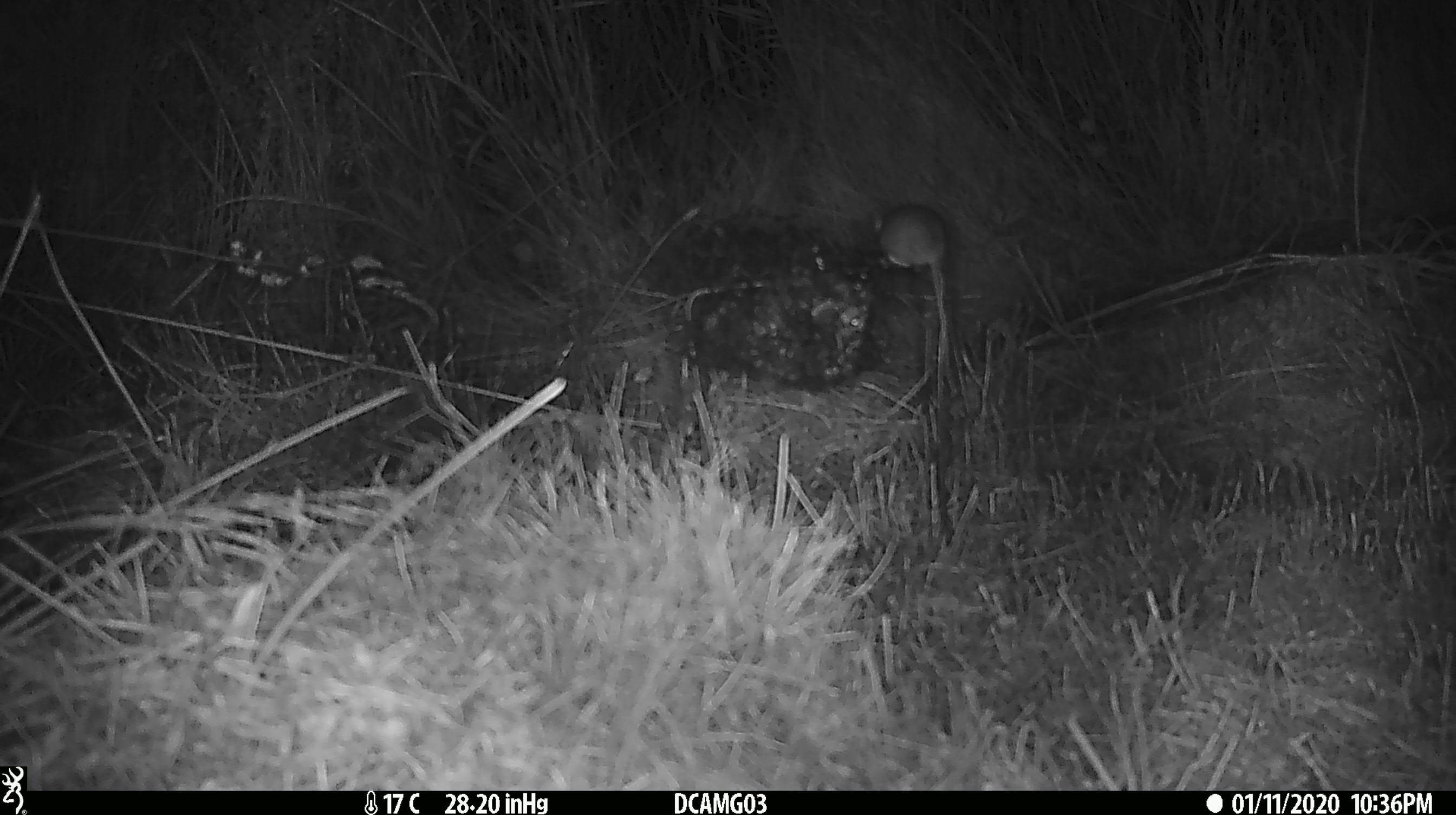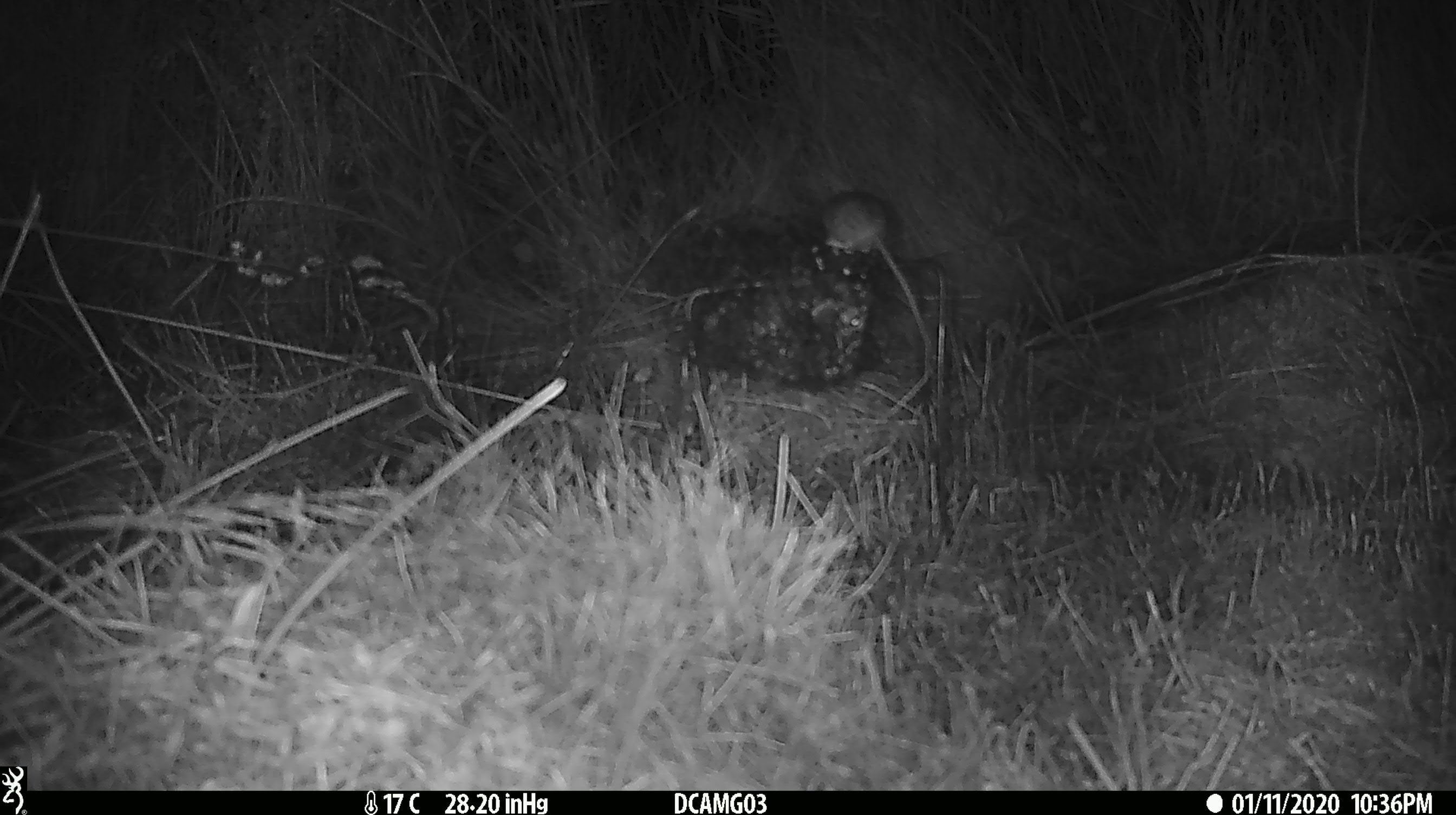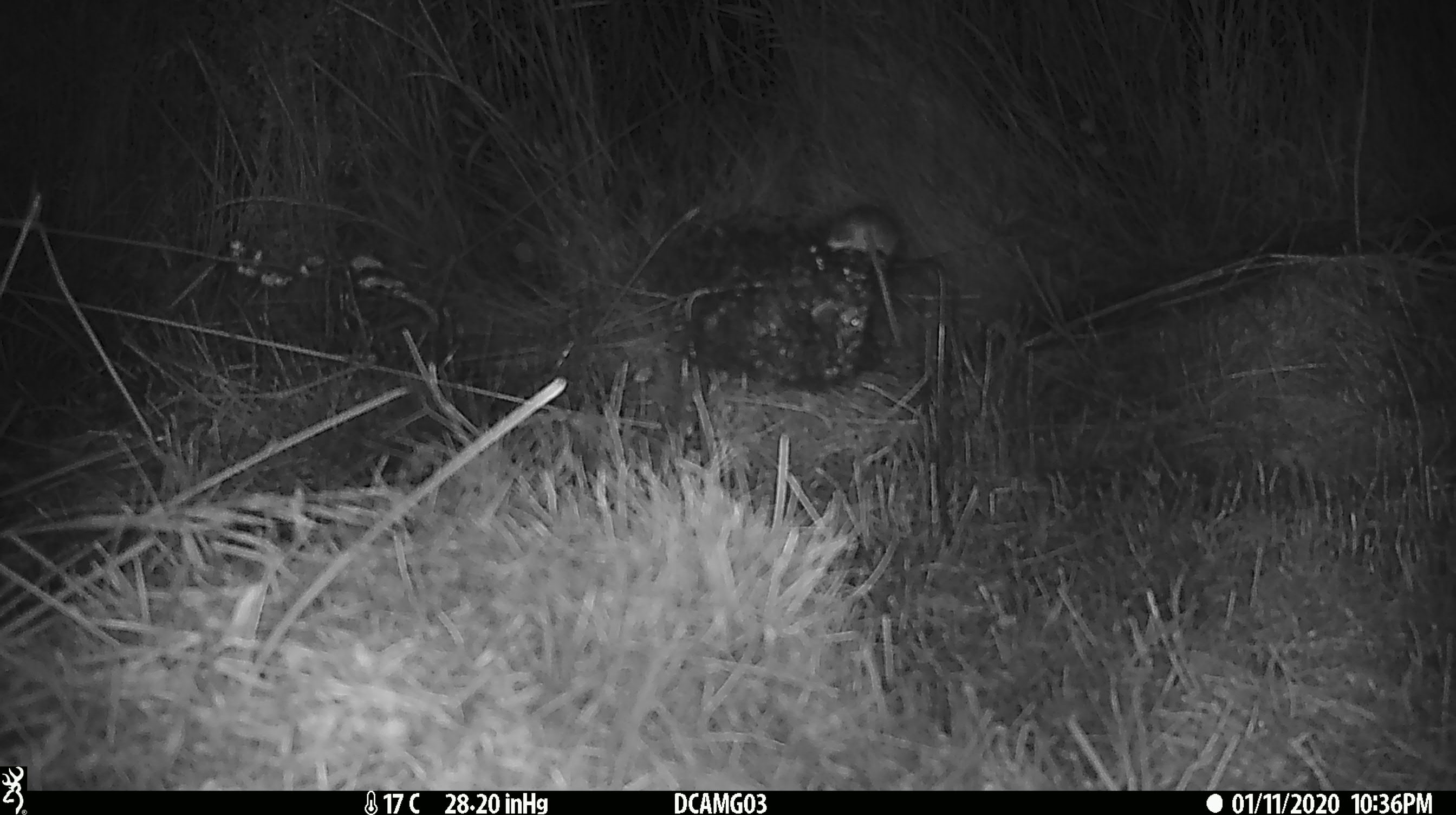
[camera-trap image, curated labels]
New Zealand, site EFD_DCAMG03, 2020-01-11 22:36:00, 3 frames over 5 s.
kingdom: Animalia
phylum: Chordata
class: Mammalia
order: Rodentia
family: Muridae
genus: Mus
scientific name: Mus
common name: mouse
Mouse (Mus).